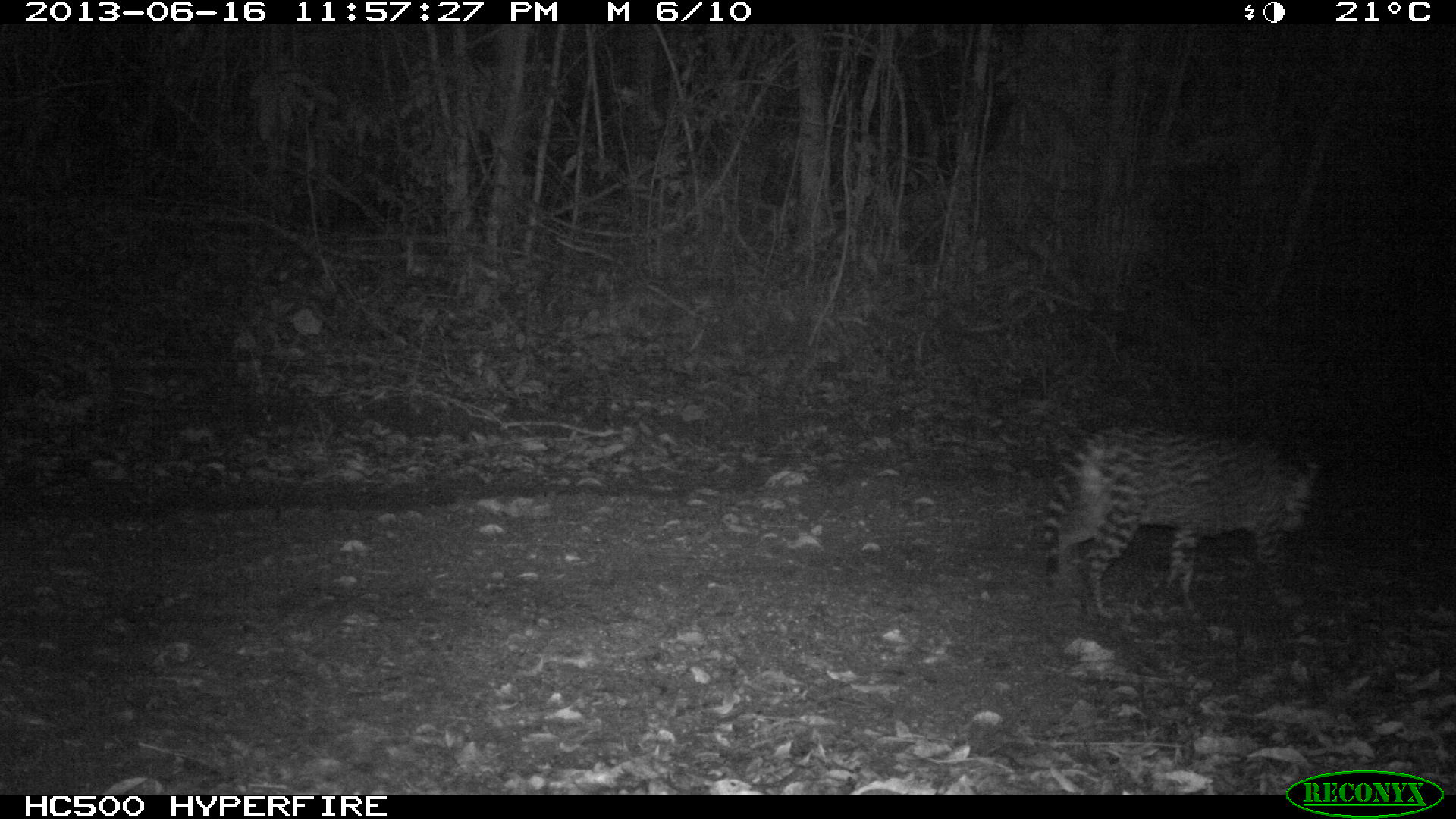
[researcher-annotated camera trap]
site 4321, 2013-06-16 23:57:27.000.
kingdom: Animalia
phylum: Chordata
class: Mammalia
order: Carnivora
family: Felidae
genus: Leopardus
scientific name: Leopardus pardalis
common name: ocelot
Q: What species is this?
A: Leopardus pardalis (ocelot).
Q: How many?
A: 1.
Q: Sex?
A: Male.